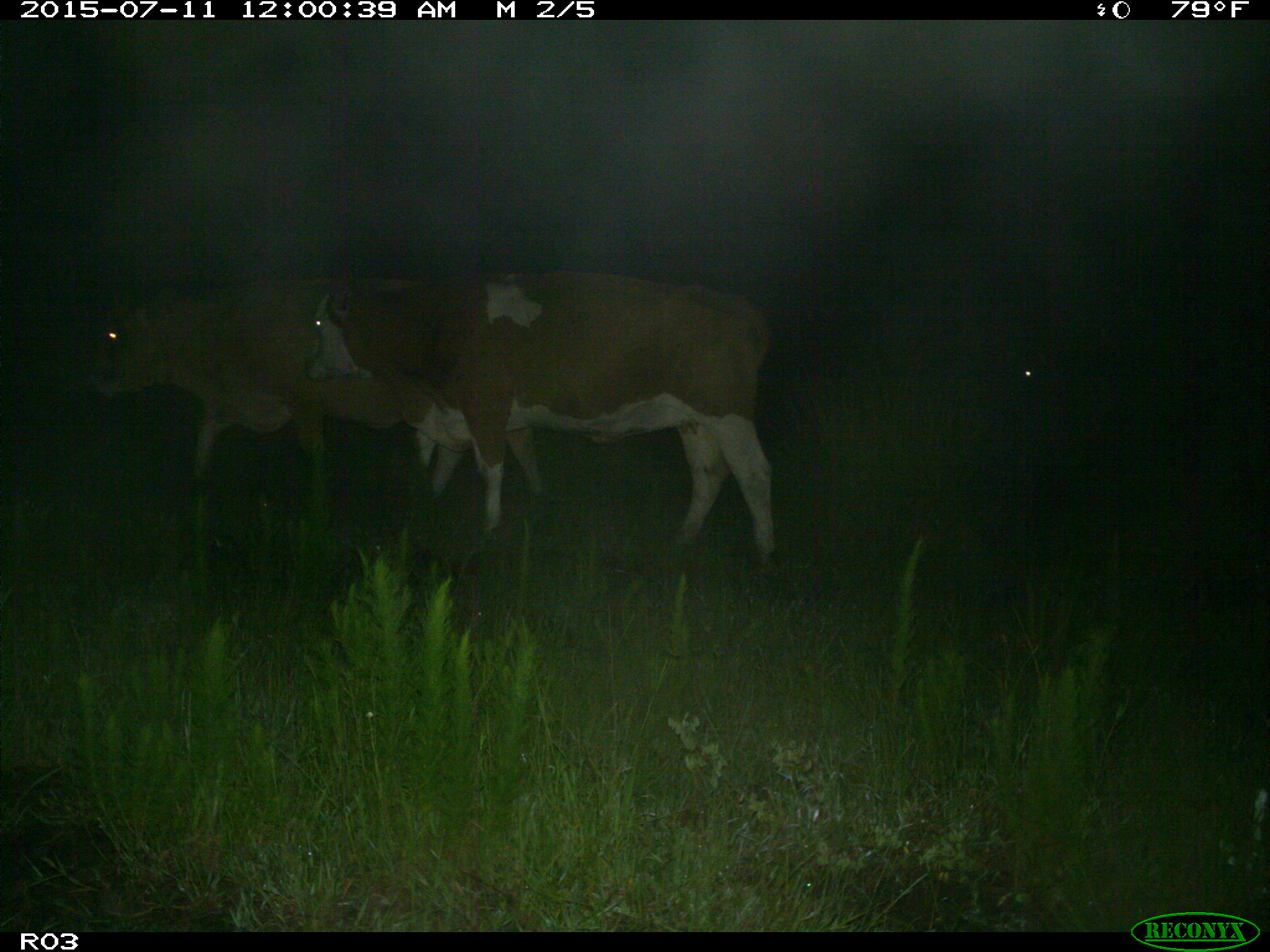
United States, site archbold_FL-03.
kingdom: Animalia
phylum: Chordata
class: Mammalia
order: Artiodactyla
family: Bovidae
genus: Bos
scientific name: Bos taurus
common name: domestic cow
Bos taurus (domestic cow).